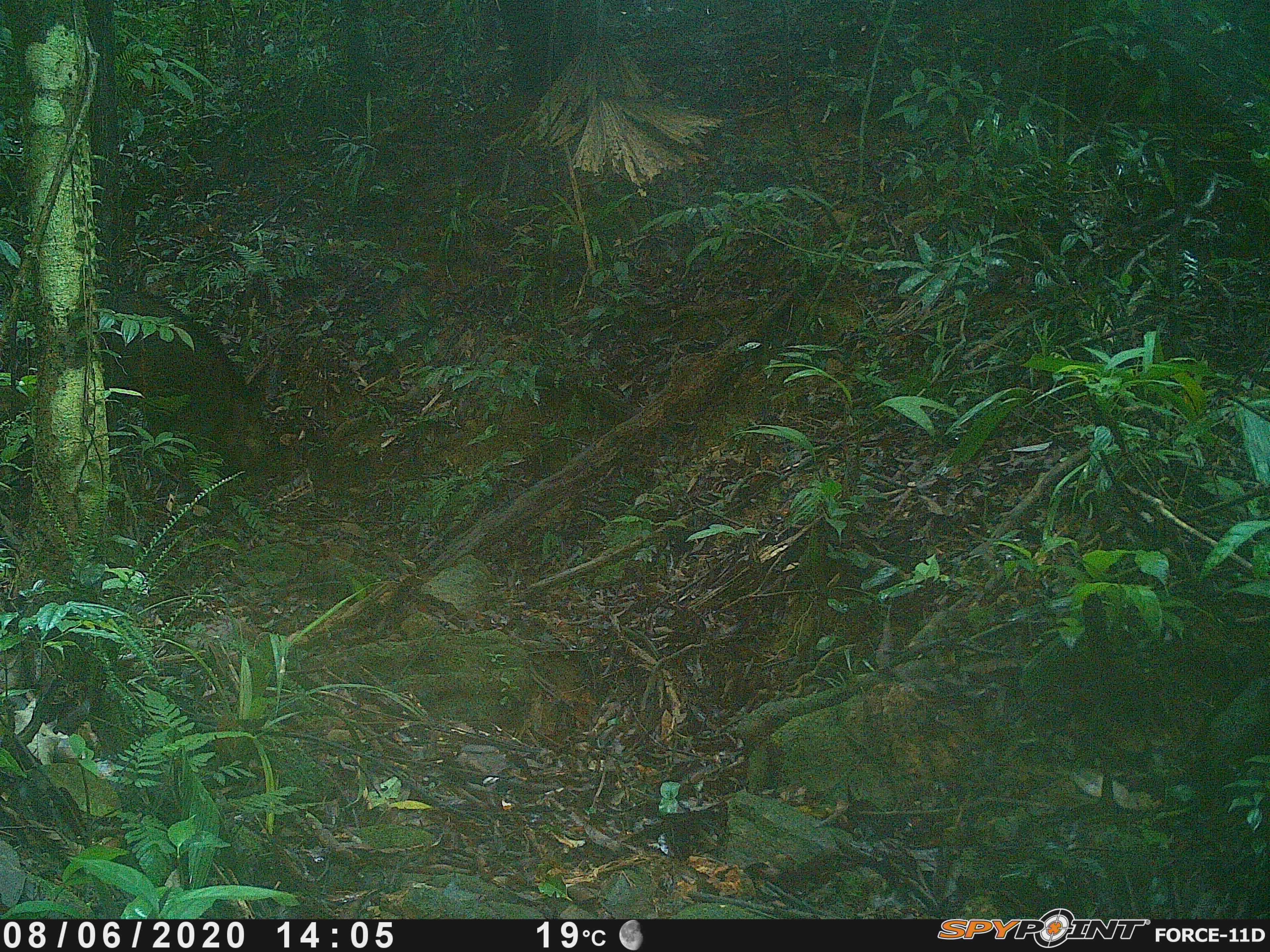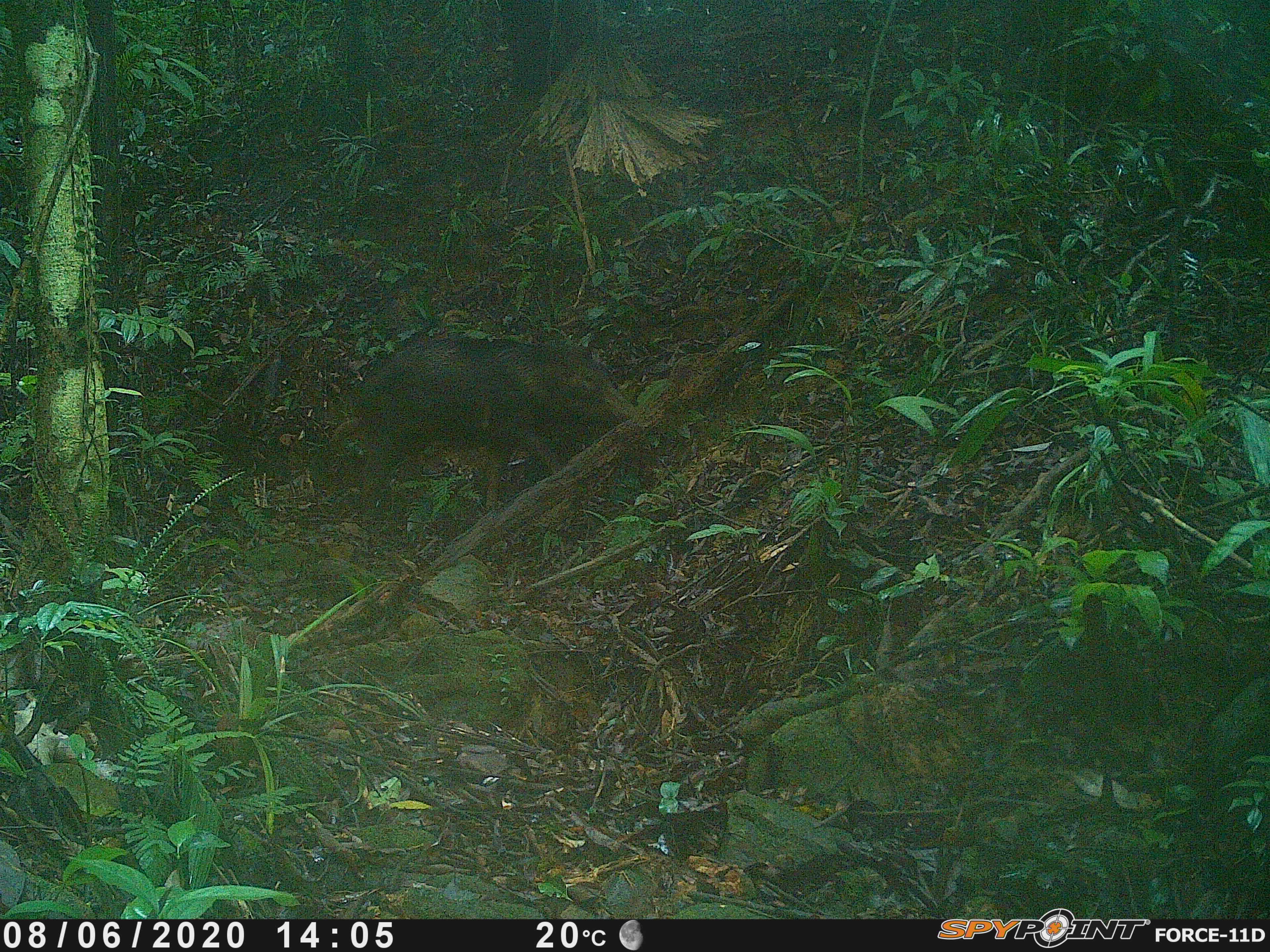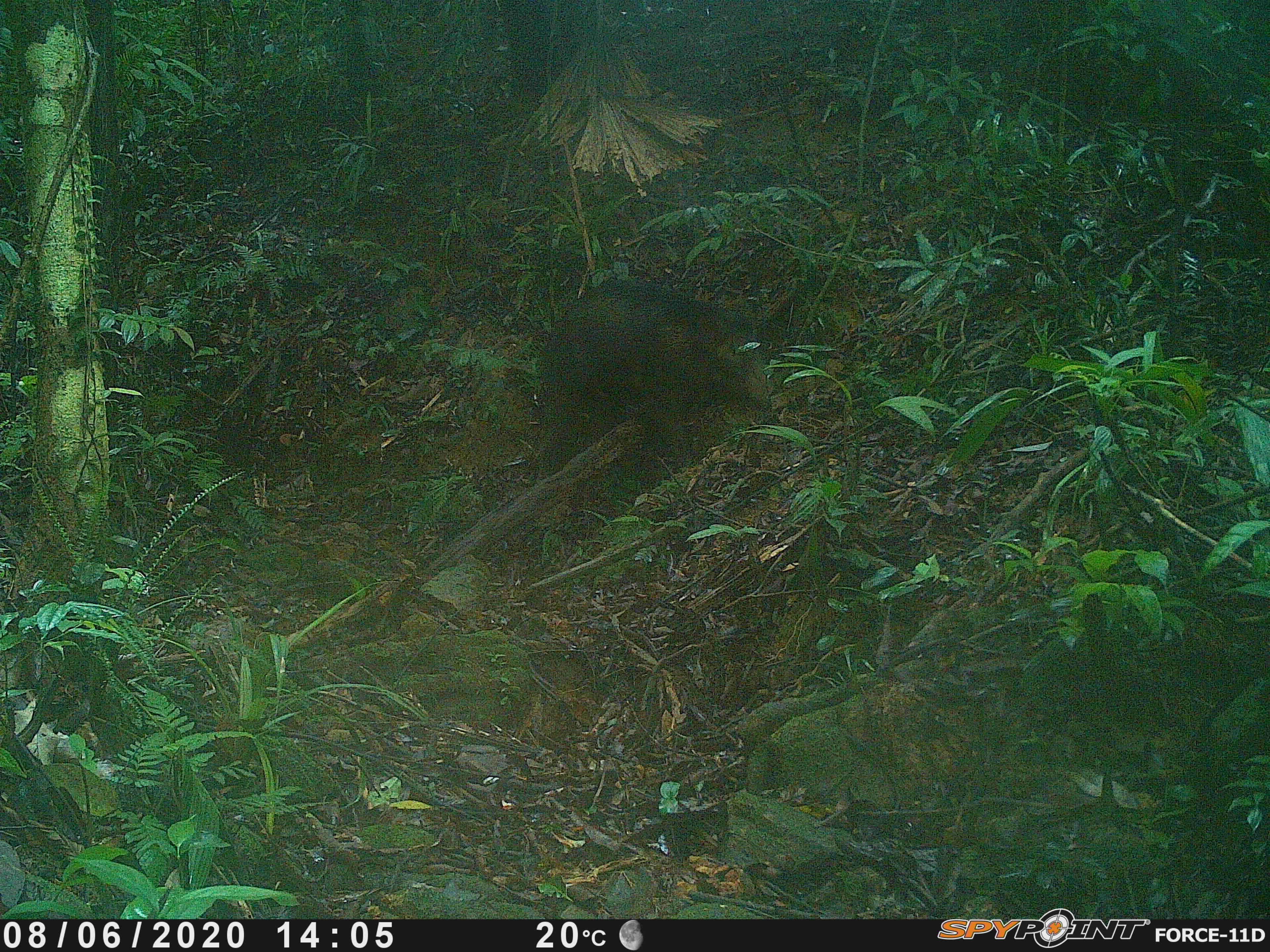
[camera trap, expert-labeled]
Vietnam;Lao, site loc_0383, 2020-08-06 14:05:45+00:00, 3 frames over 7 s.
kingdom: Animalia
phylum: Chordata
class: Mammalia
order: Artiodactyla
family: Suidae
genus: Sus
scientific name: Sus scrofa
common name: eurasian wild pig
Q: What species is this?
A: Eurasian wild pig (Sus scrofa).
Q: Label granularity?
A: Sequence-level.